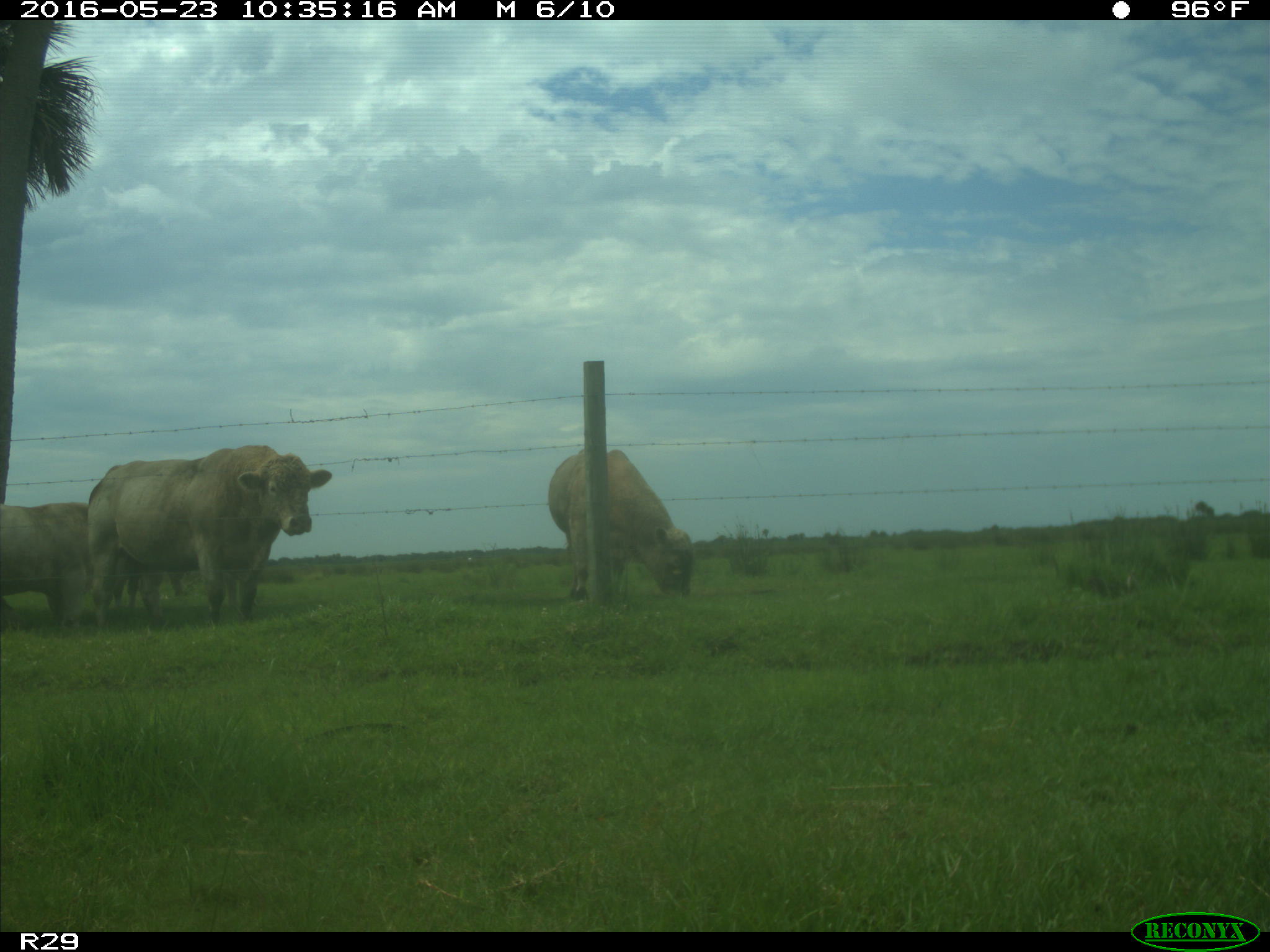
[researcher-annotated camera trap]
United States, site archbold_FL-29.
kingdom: Animalia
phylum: Chordata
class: Mammalia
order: Artiodactyla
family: Bovidae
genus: Bos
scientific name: Bos taurus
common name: domestic cow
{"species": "Bos taurus (domestic cow)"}